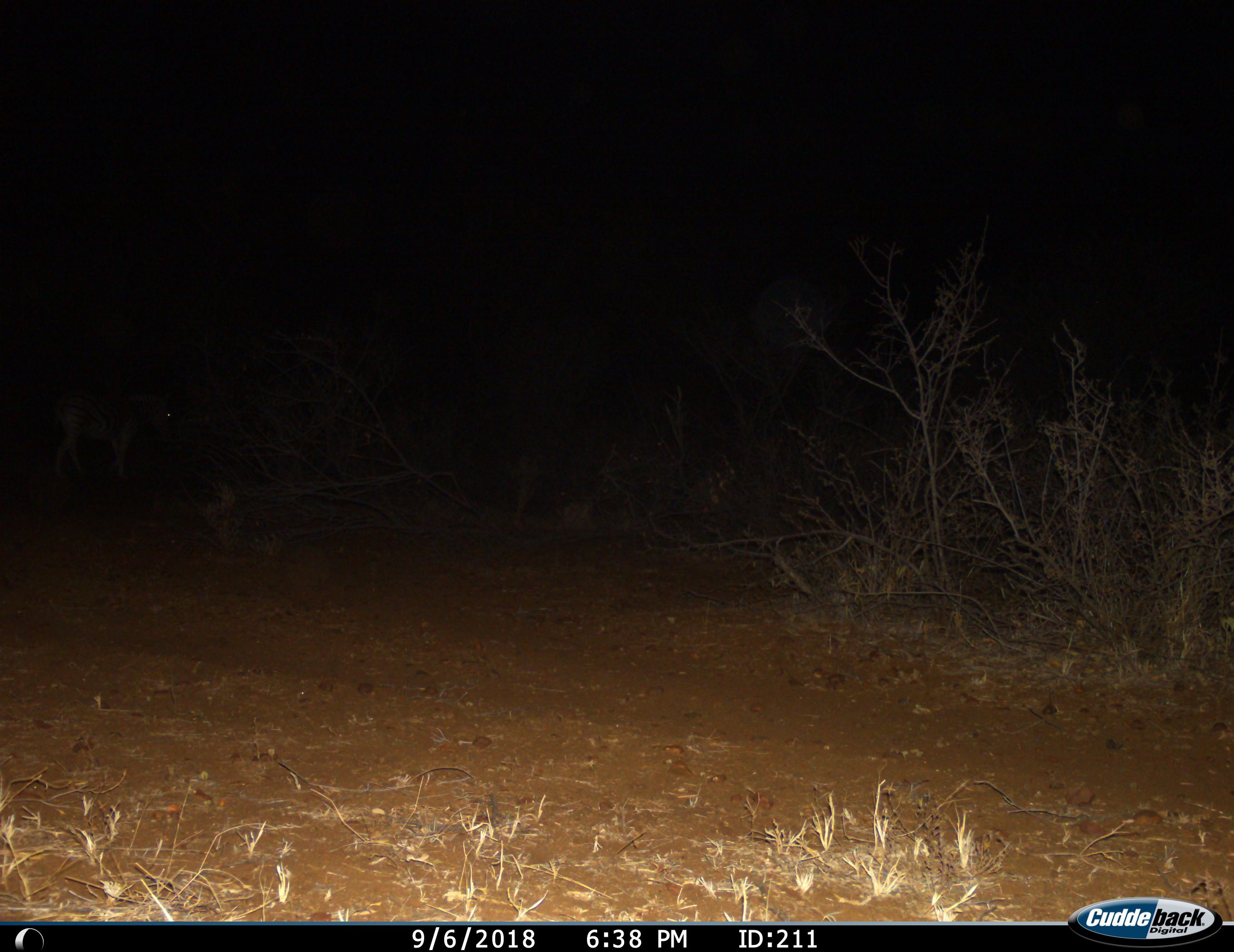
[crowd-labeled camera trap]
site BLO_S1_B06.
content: unidentified animal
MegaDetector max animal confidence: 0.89